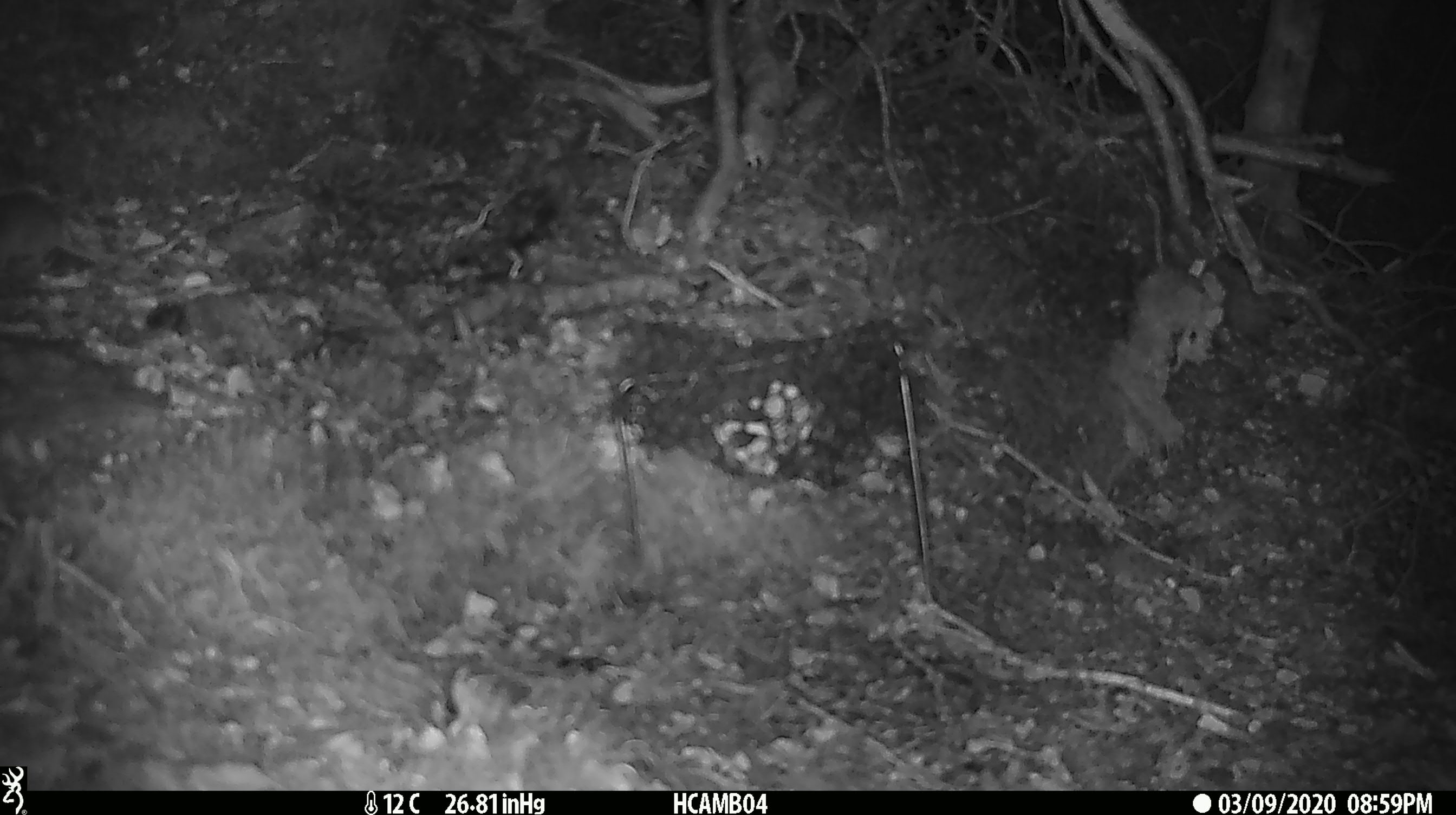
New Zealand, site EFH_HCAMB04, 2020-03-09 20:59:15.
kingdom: Animalia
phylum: Chordata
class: Mammalia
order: Rodentia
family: Muridae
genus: Mus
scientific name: Mus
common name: mouse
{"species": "mouse (Mus)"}